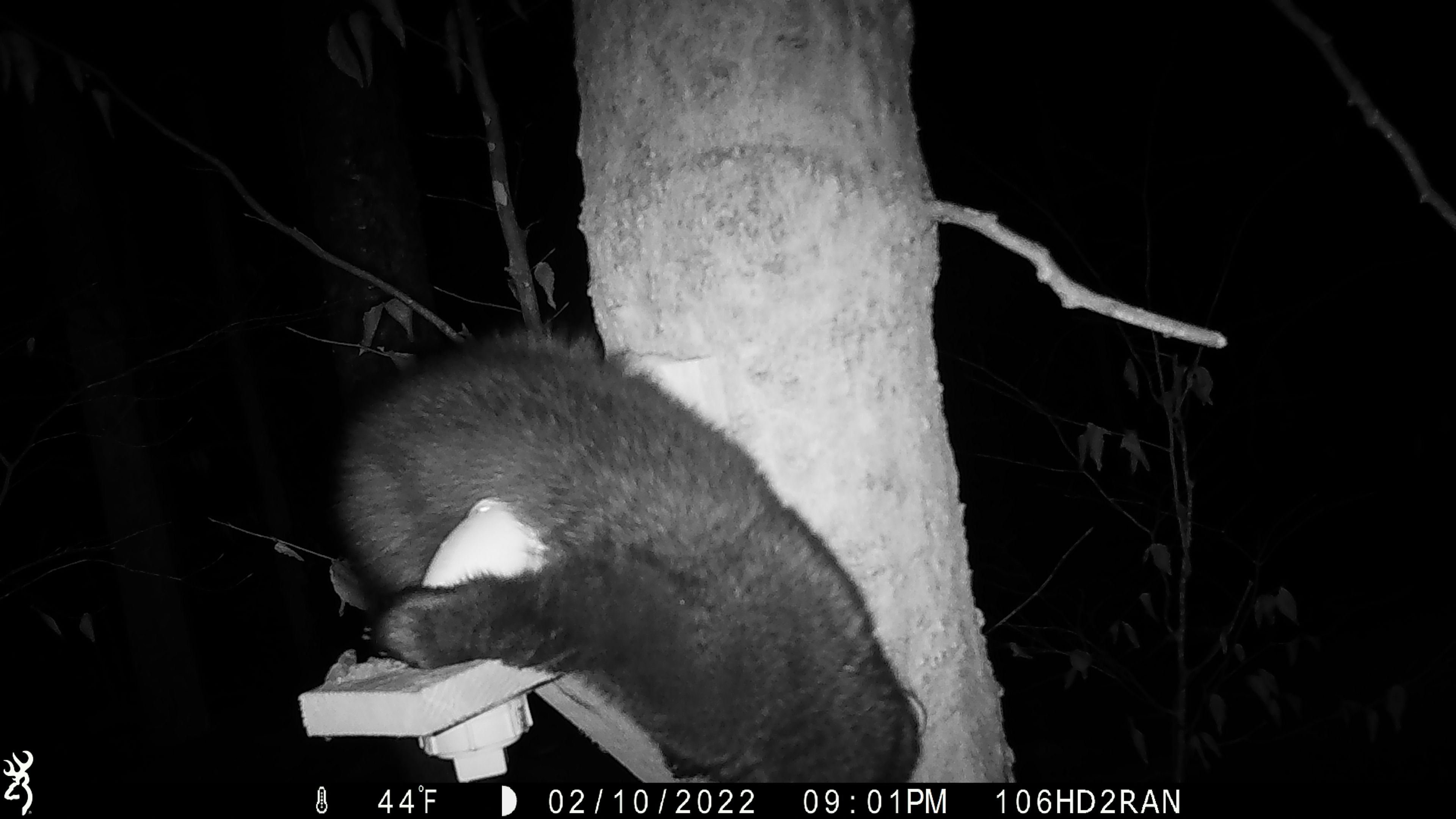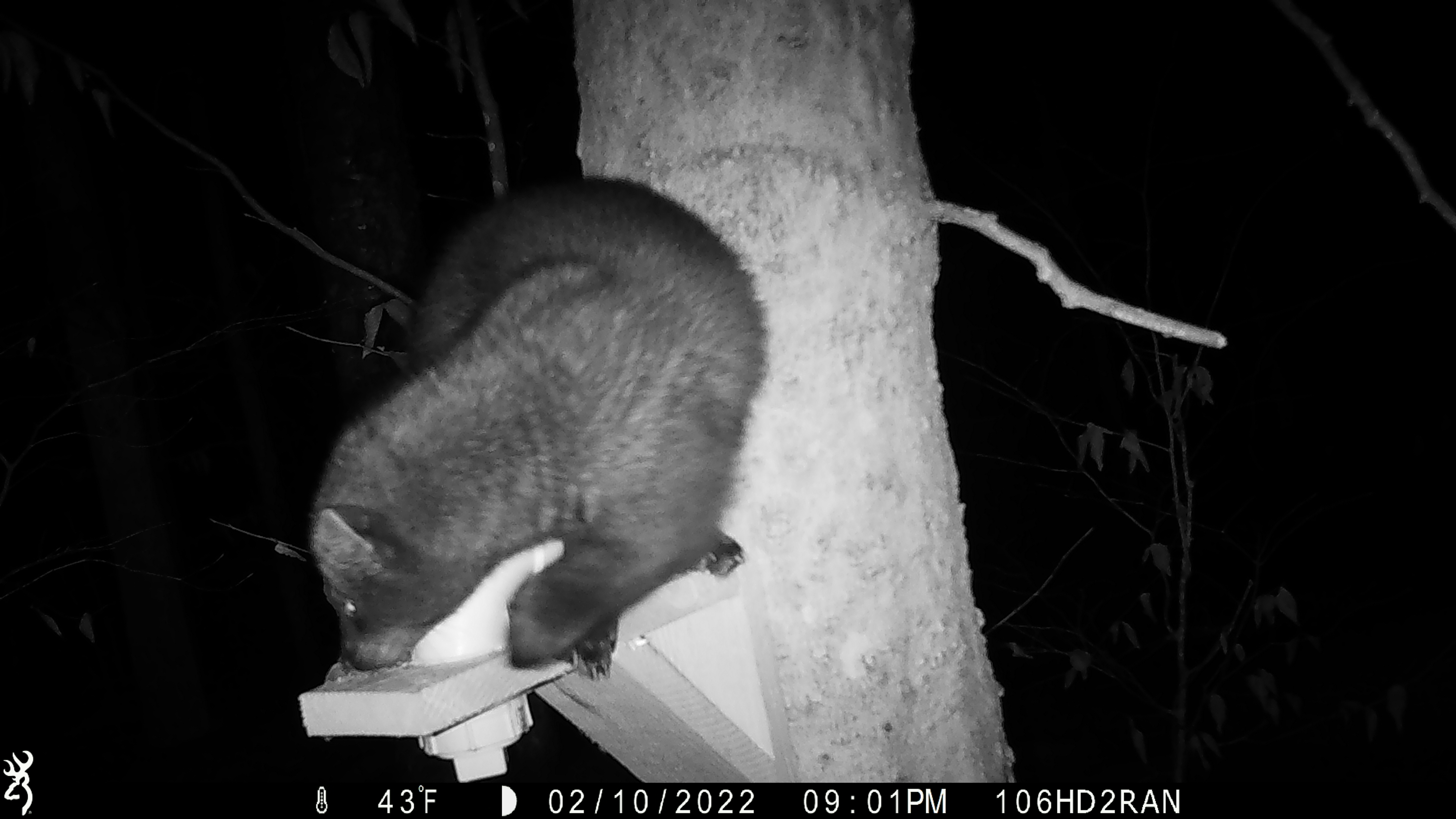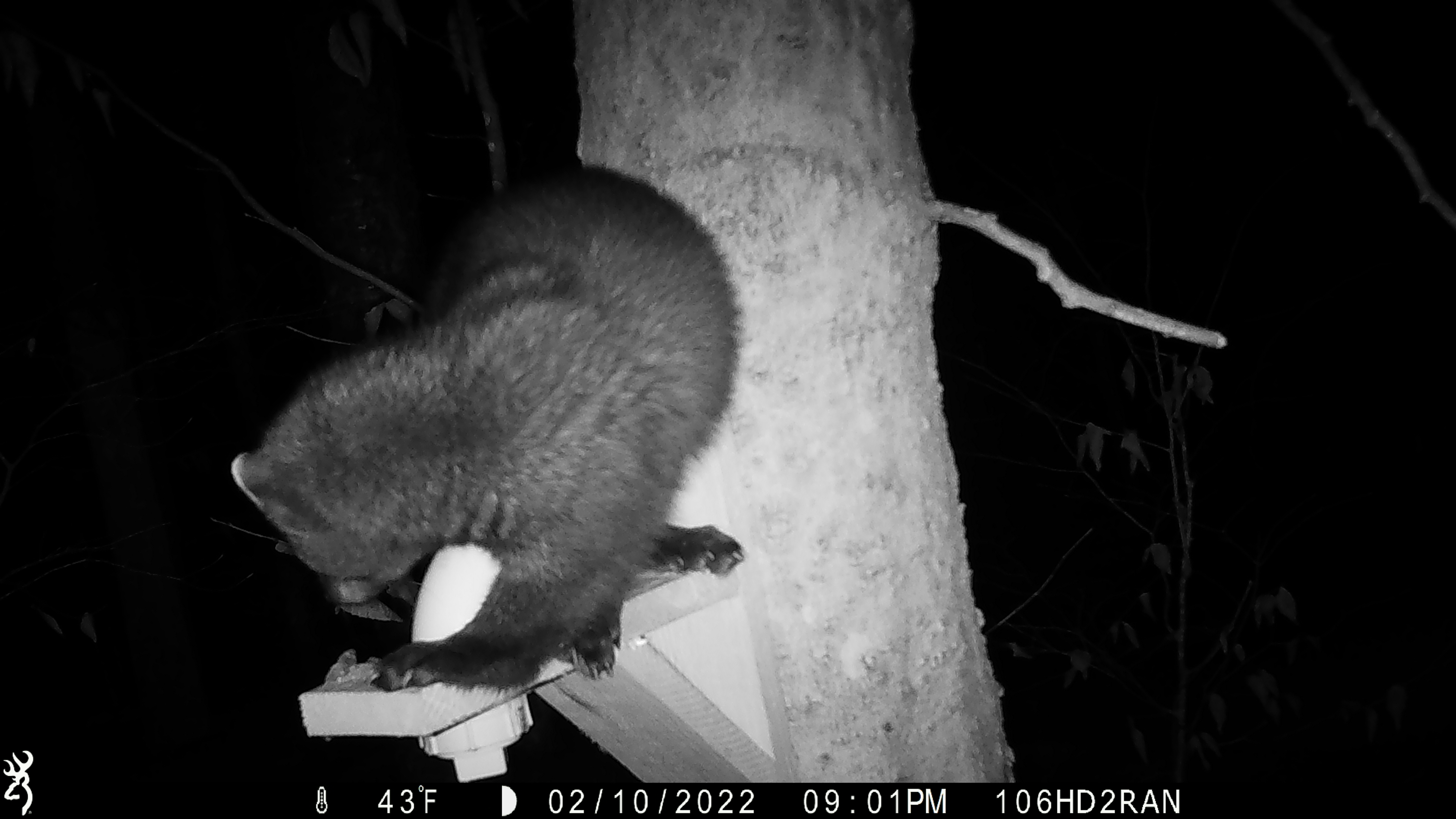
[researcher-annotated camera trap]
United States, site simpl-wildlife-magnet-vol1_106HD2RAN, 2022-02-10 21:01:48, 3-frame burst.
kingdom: Animalia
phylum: Chordata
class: Mammalia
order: Carnivora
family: Mustelidae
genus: Pekania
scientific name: Pekania pennanti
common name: fisher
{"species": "fisher (Pekania pennanti)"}